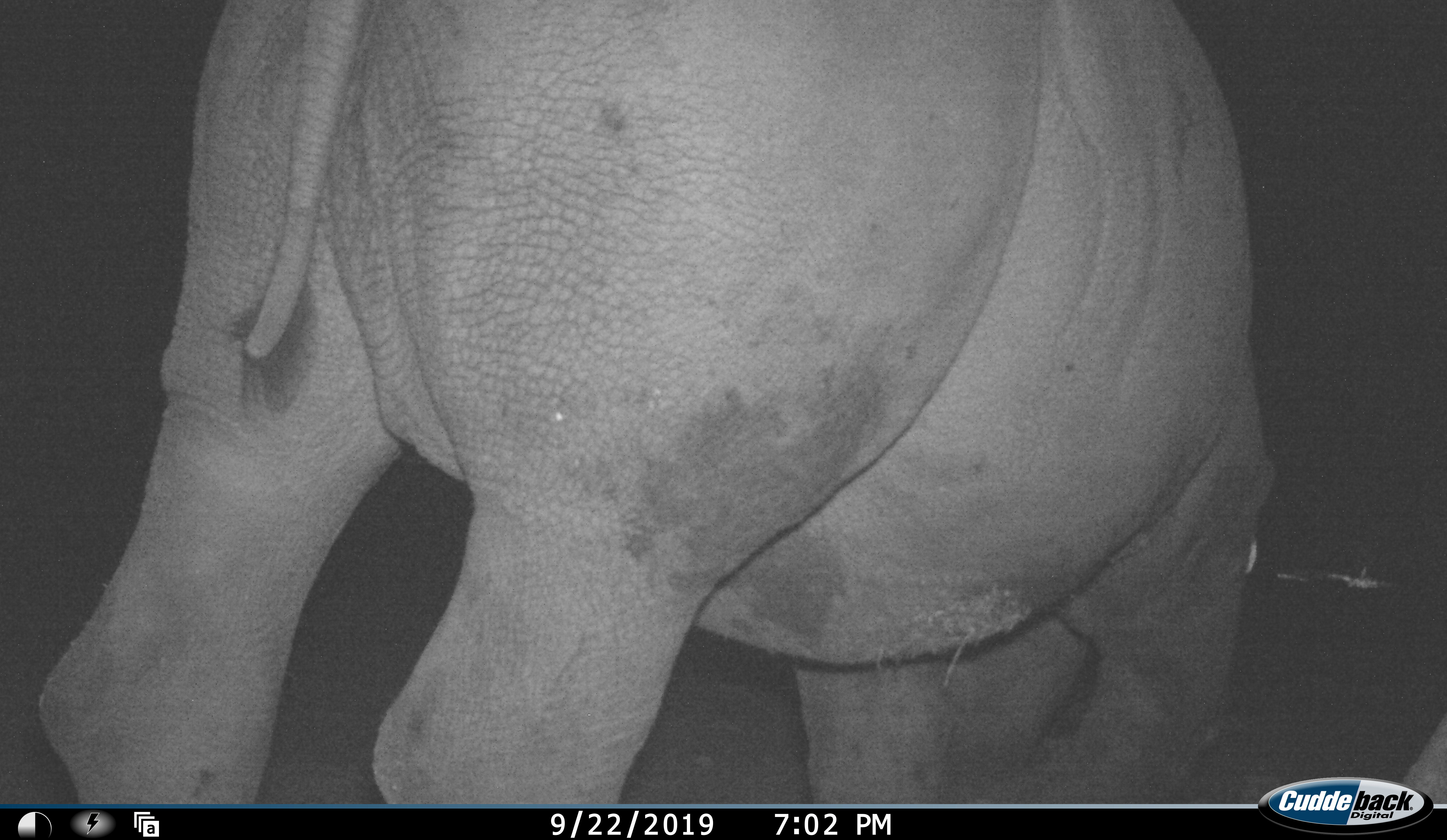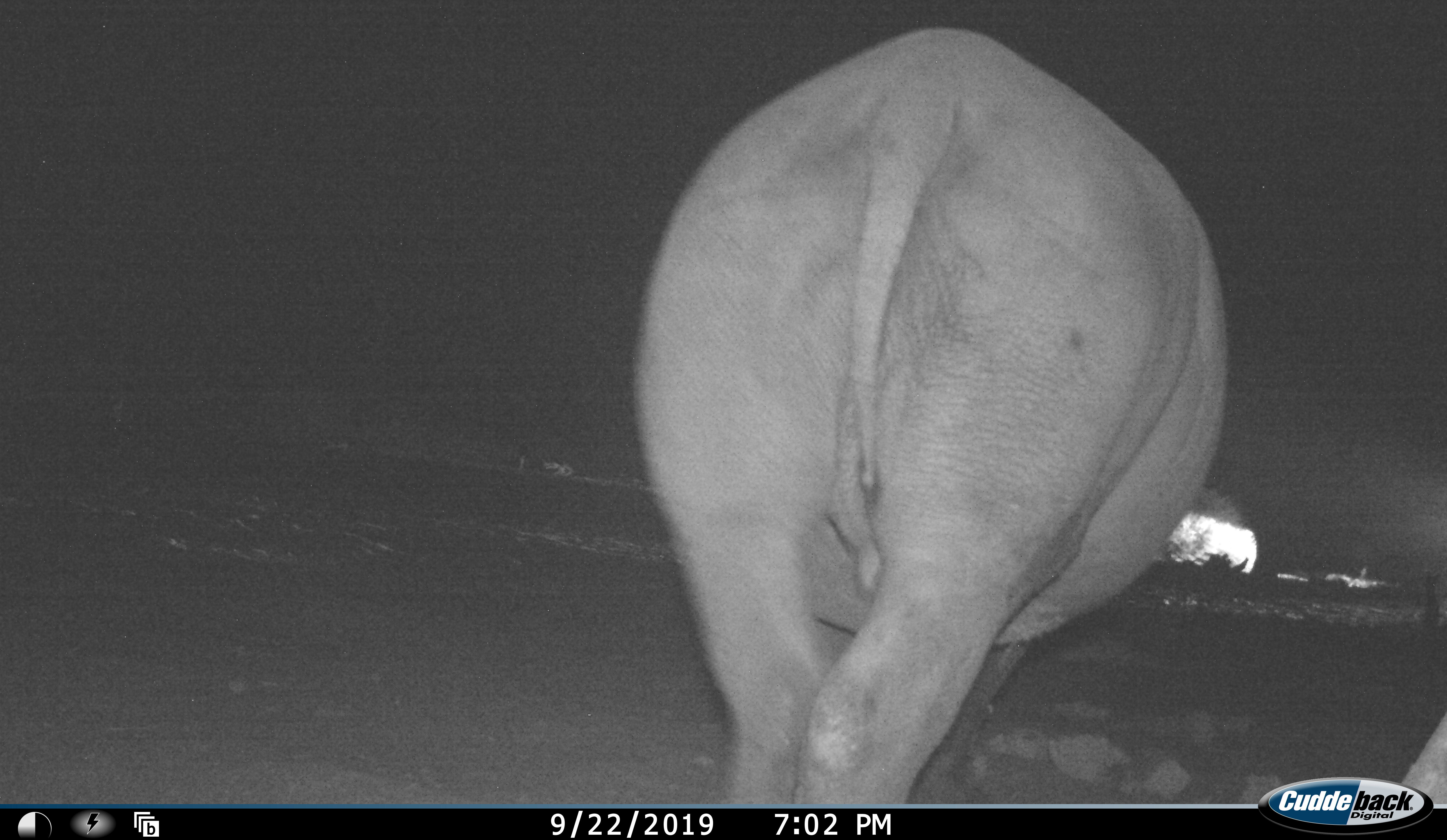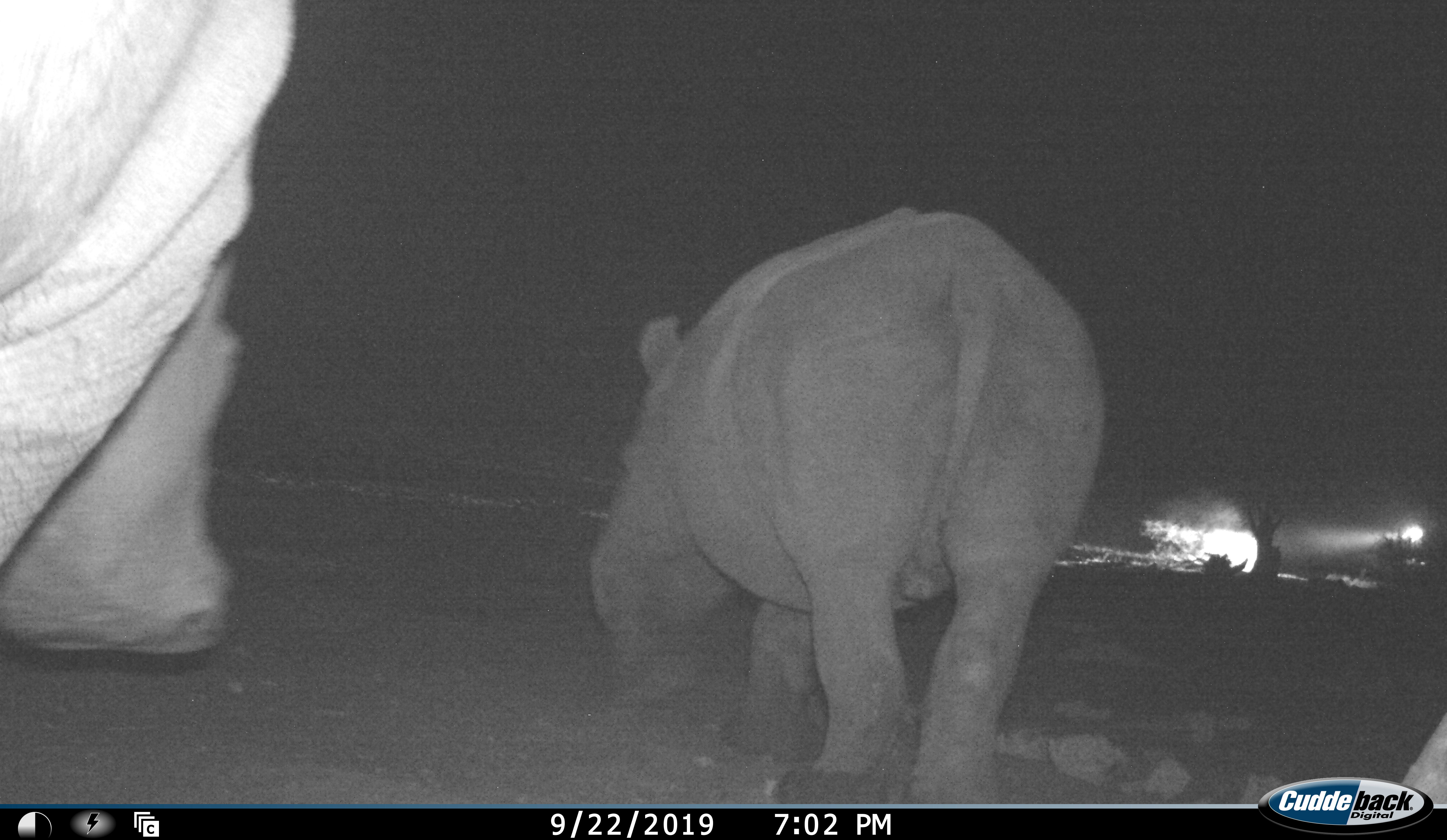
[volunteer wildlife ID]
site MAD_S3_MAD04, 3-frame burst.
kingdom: Animalia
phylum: Chordata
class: Mammalia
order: Perissodactyla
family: Rhinocerotidae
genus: Ceratotherium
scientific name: Ceratotherium simum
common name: white rhinoceros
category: rhinoceroswhite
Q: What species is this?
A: Rhinoceroswhite (white rhinoceros) (Ceratotherium simum).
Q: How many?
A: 2.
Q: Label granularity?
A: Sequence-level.